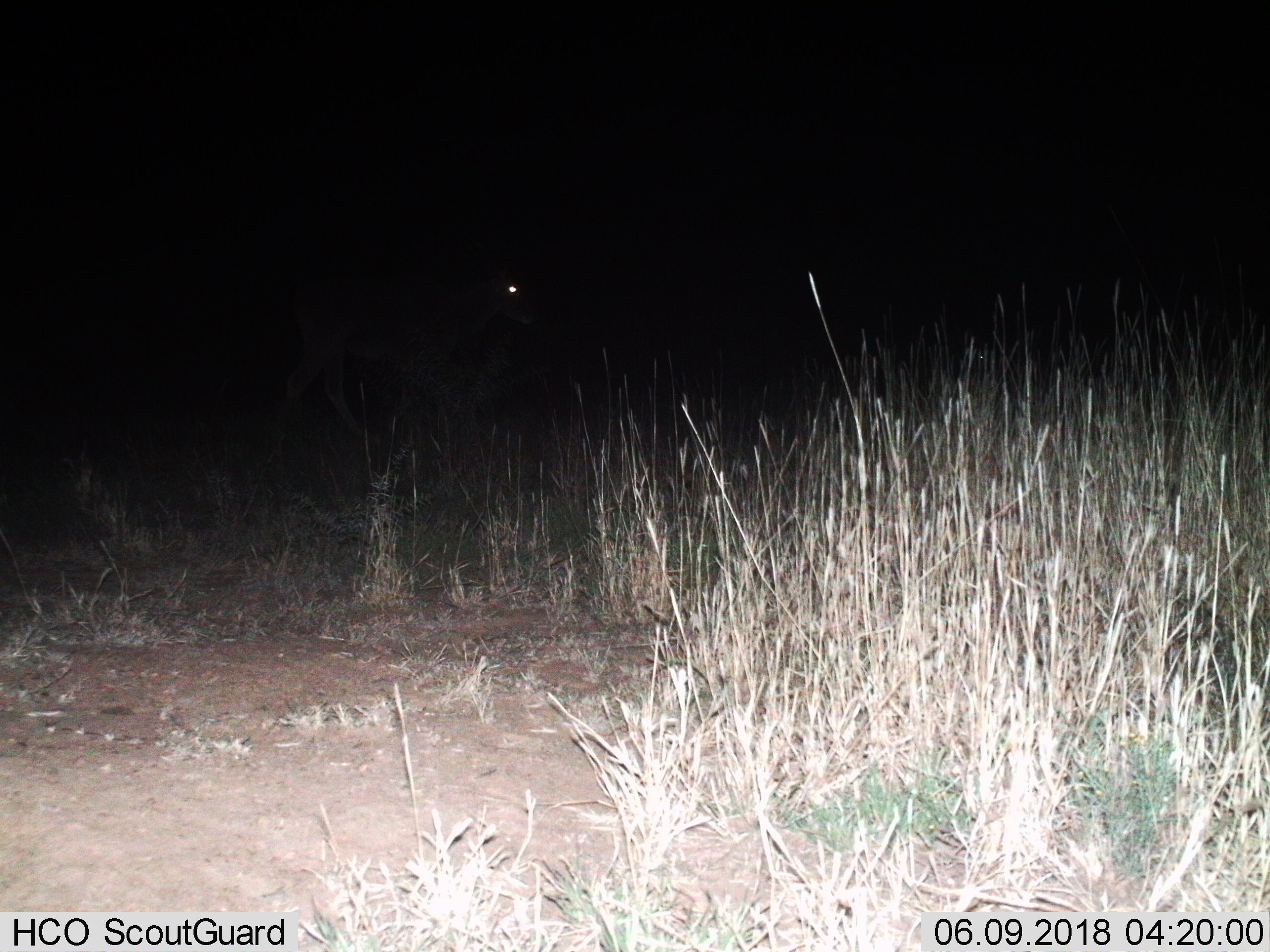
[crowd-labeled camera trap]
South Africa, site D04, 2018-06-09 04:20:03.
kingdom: Animalia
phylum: Chordata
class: Mammalia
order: Artiodactyla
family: Bovidae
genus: Tragelaphus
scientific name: Tragelaphus oryx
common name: eland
Eland (Tragelaphus oryx), count 1. Behavior (volunteer vote fractions): standing 50%, resting 0%, moving 75%, interacting 0%. Young present (vote fraction): 0%. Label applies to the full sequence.